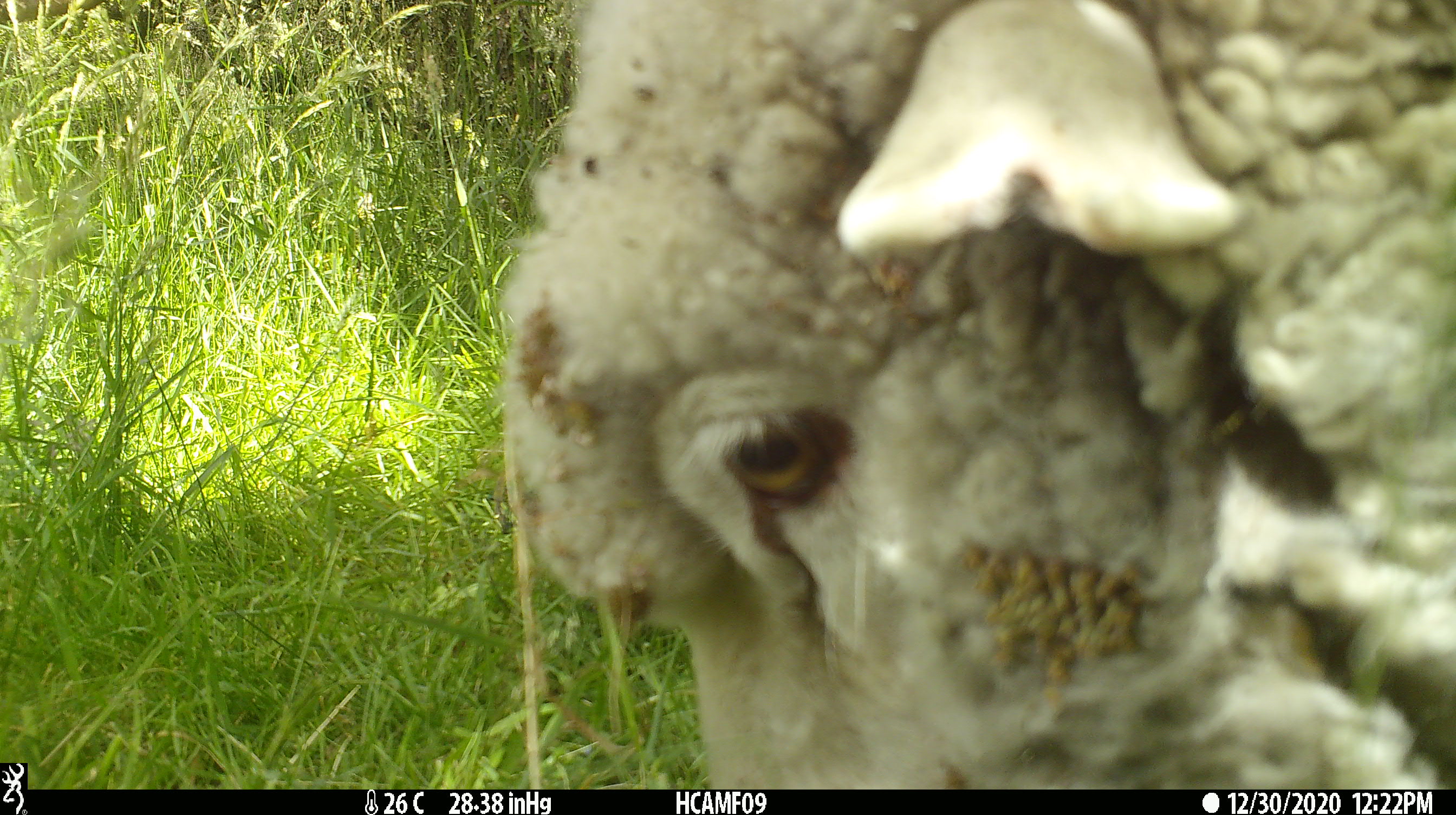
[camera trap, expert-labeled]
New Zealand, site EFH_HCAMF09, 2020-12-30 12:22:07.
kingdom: Animalia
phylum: Chordata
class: Mammalia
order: Artiodactyla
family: Bovidae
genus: Ovis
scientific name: Ovis aries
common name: domestic sheep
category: sheep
Sheep (domestic sheep) (Ovis aries).